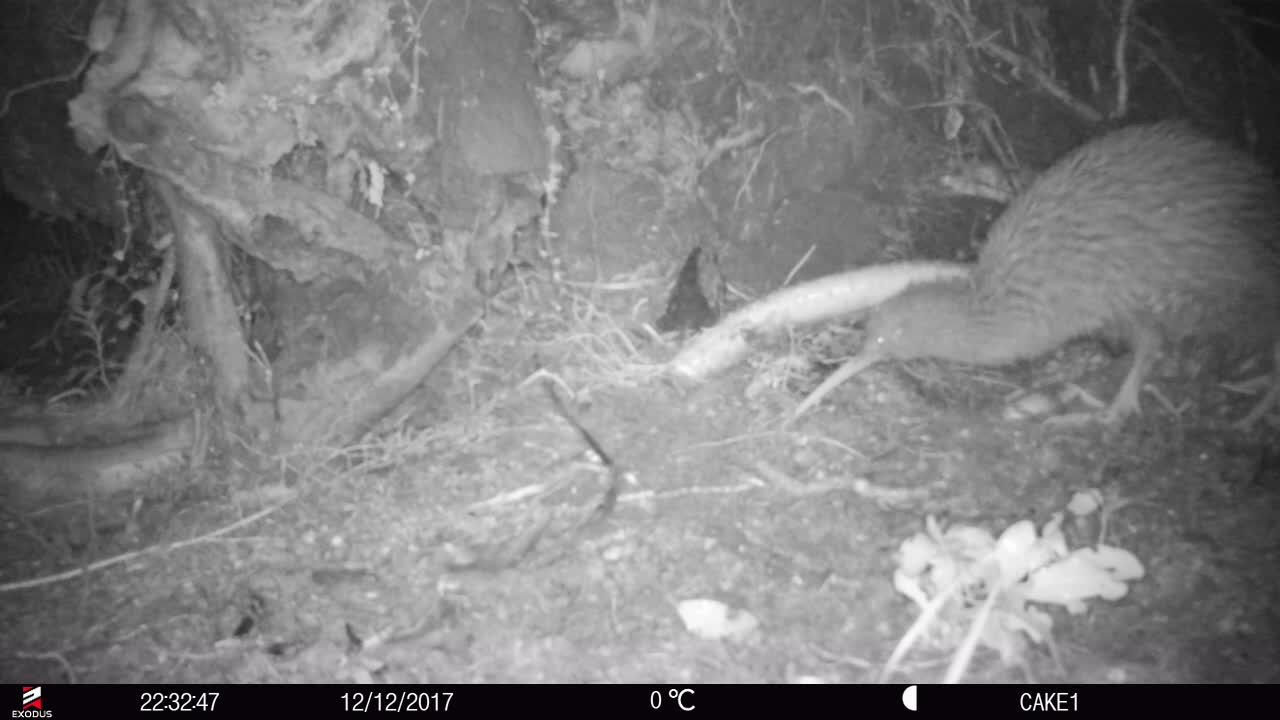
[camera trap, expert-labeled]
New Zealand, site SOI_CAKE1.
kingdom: Animalia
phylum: Chordata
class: Aves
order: Apterygiformes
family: Apterygidae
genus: Apteryx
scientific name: Apteryx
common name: kiwi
Kiwi (Apteryx).